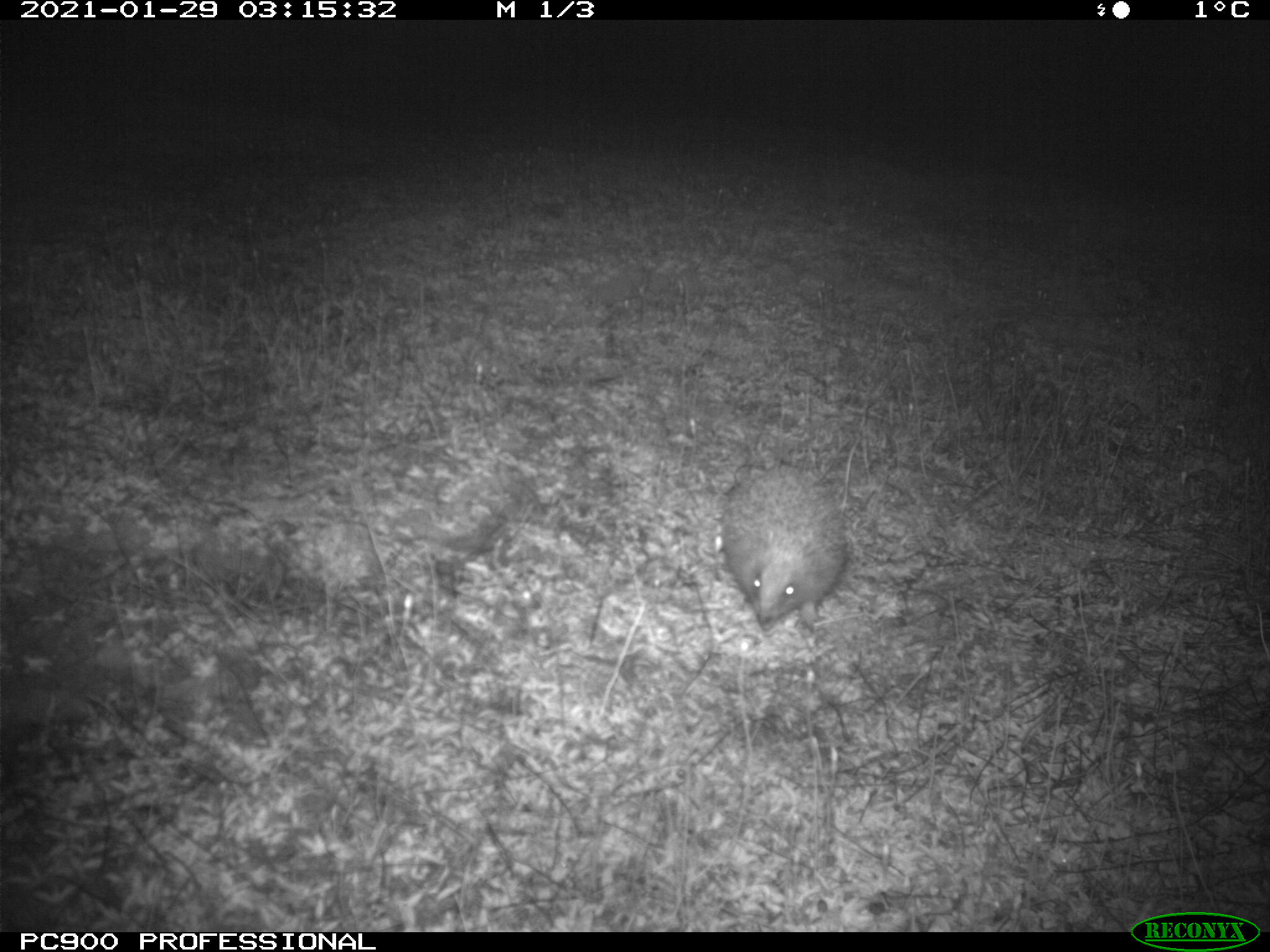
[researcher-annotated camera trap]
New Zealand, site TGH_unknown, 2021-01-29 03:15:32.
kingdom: Animalia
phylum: Chordata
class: Mammalia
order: Eulipotyphla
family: Erinaceidae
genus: Erinaceus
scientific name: Erinaceus europaeus europaeus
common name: european hedgehog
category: hedgehog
Hedgehog (european hedgehog) (Erinaceus europaeus europaeus).